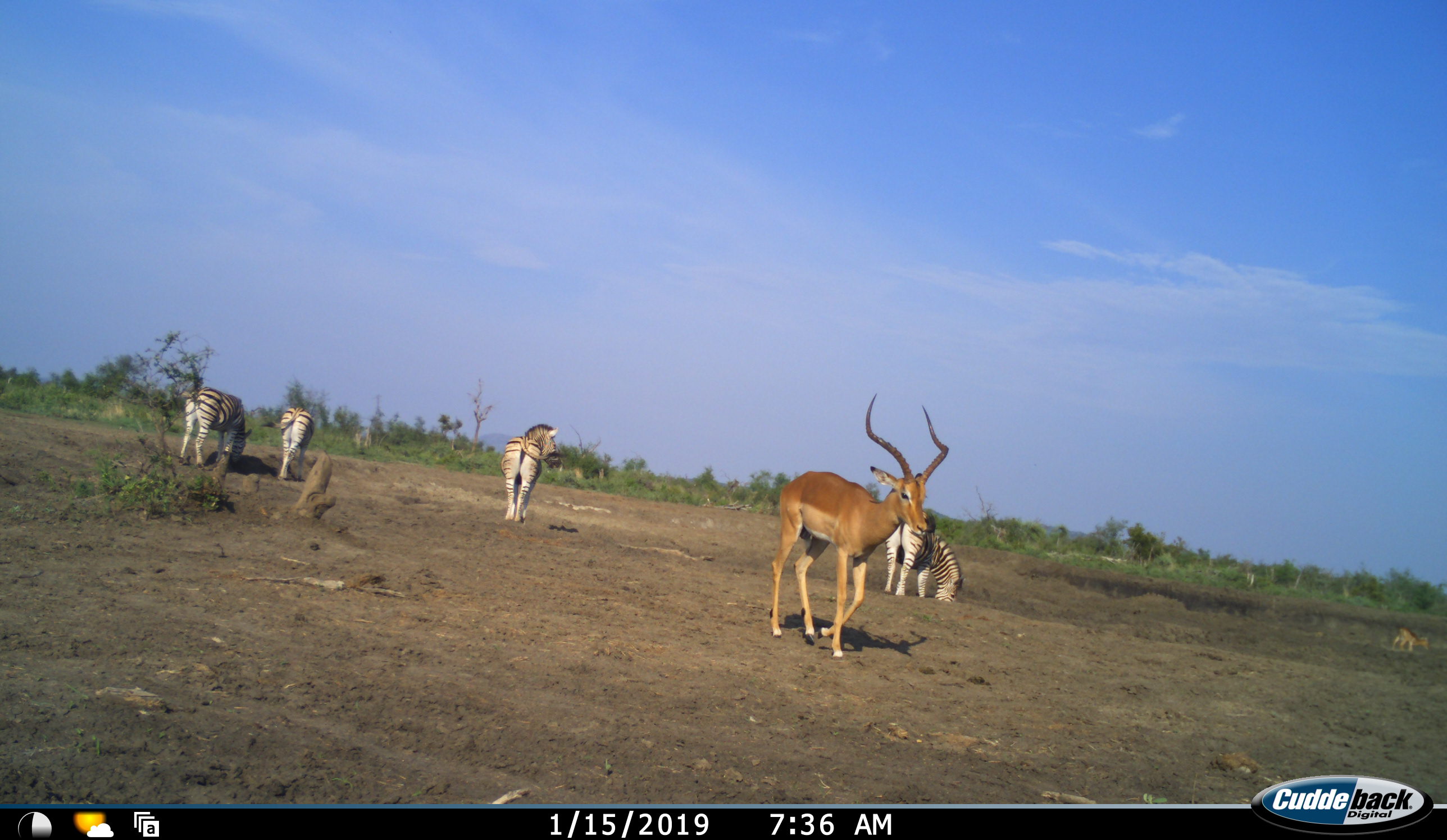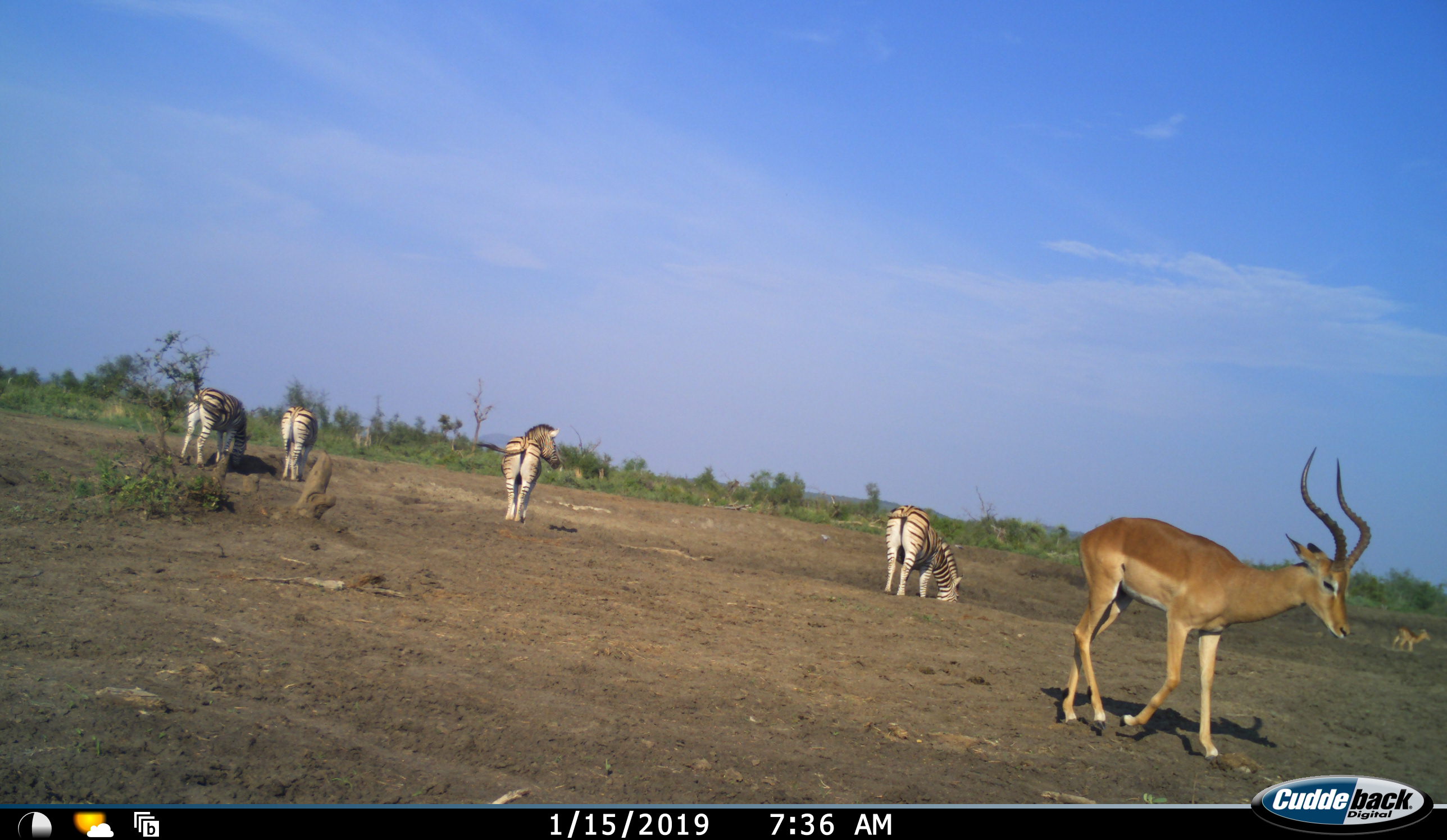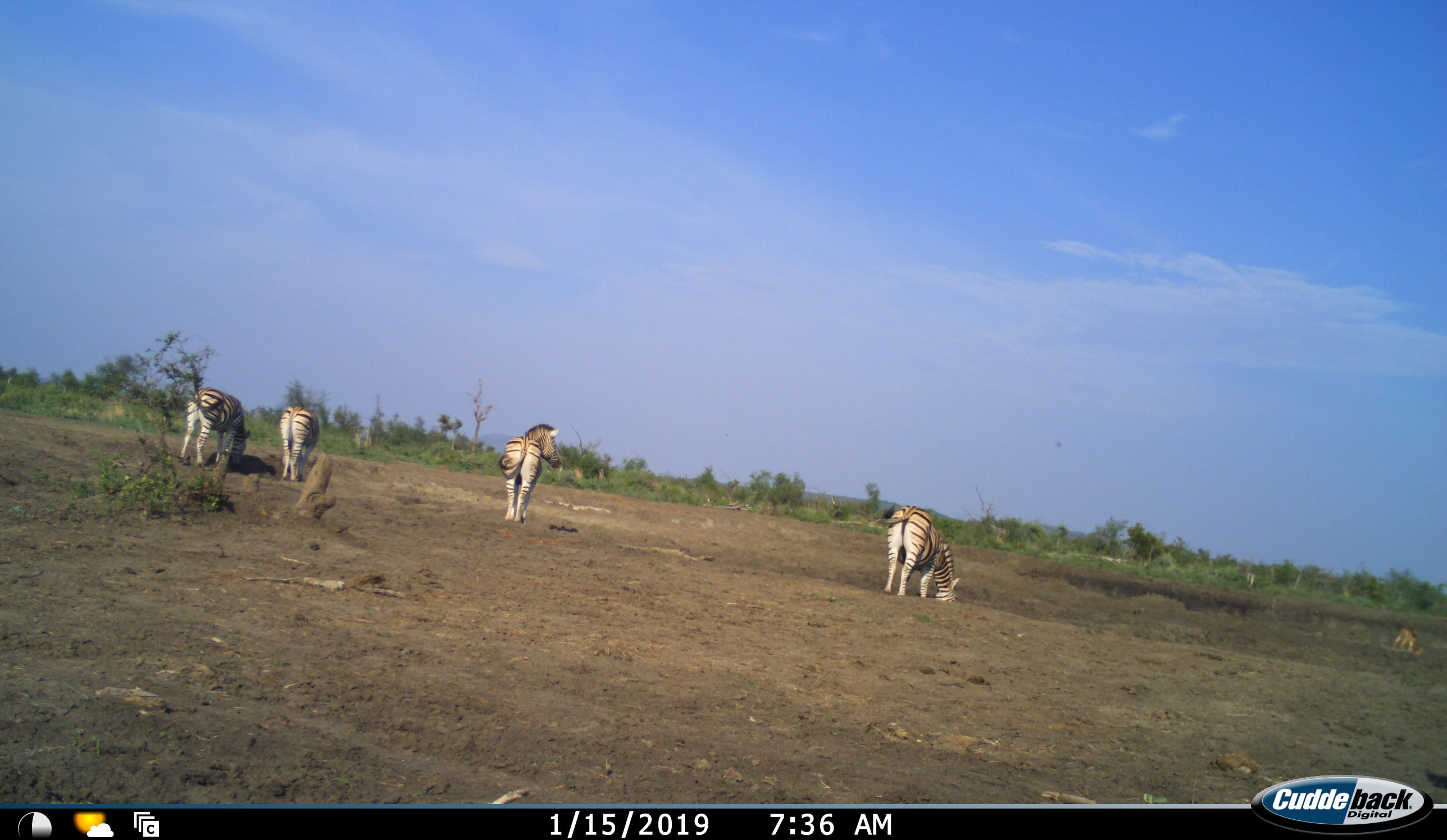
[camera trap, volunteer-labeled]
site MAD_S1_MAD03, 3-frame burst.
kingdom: Animalia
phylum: Chordata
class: Mammalia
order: Artiodactyla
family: Bovidae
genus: Aepyceros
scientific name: Aepyceros melampus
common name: impala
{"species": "impala (Aepyceros melampus)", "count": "2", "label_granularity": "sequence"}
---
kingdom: Animalia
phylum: Chordata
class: Mammalia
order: Perissodactyla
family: Equidae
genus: Equus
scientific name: Equus quagga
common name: plains zebra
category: zebraplains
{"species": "zebraplains (plains zebra) (Equus quagga)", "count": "4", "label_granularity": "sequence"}